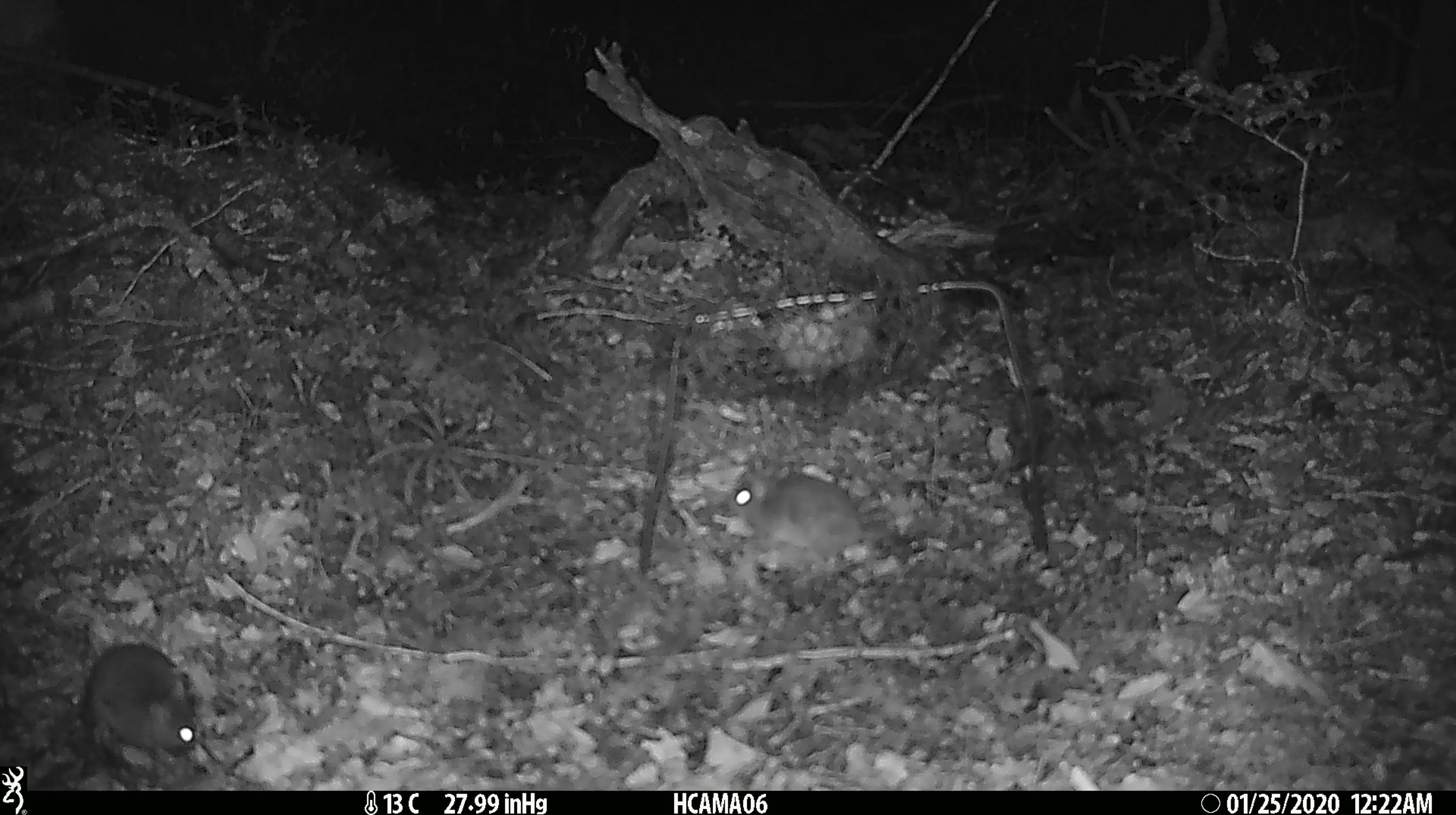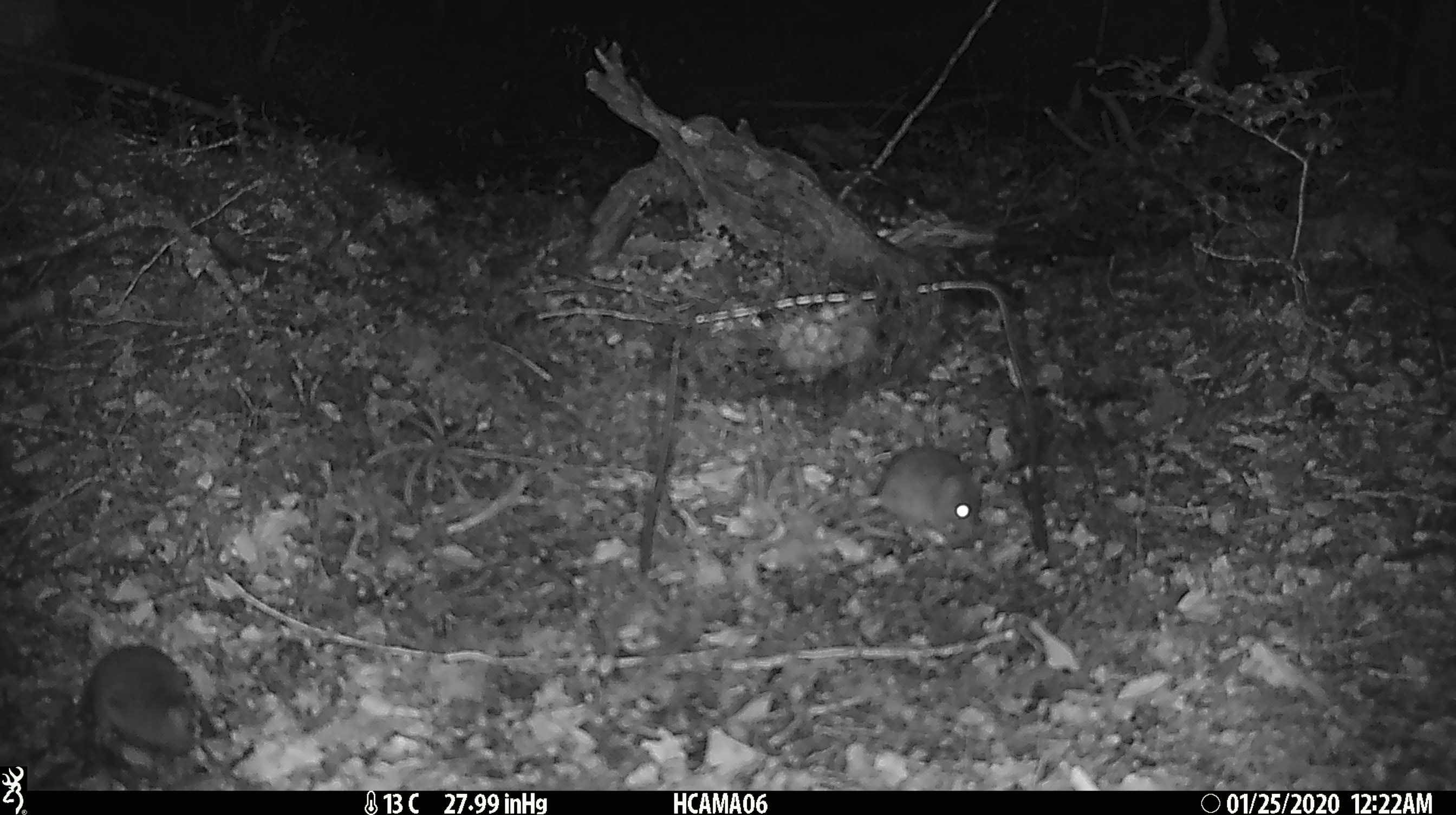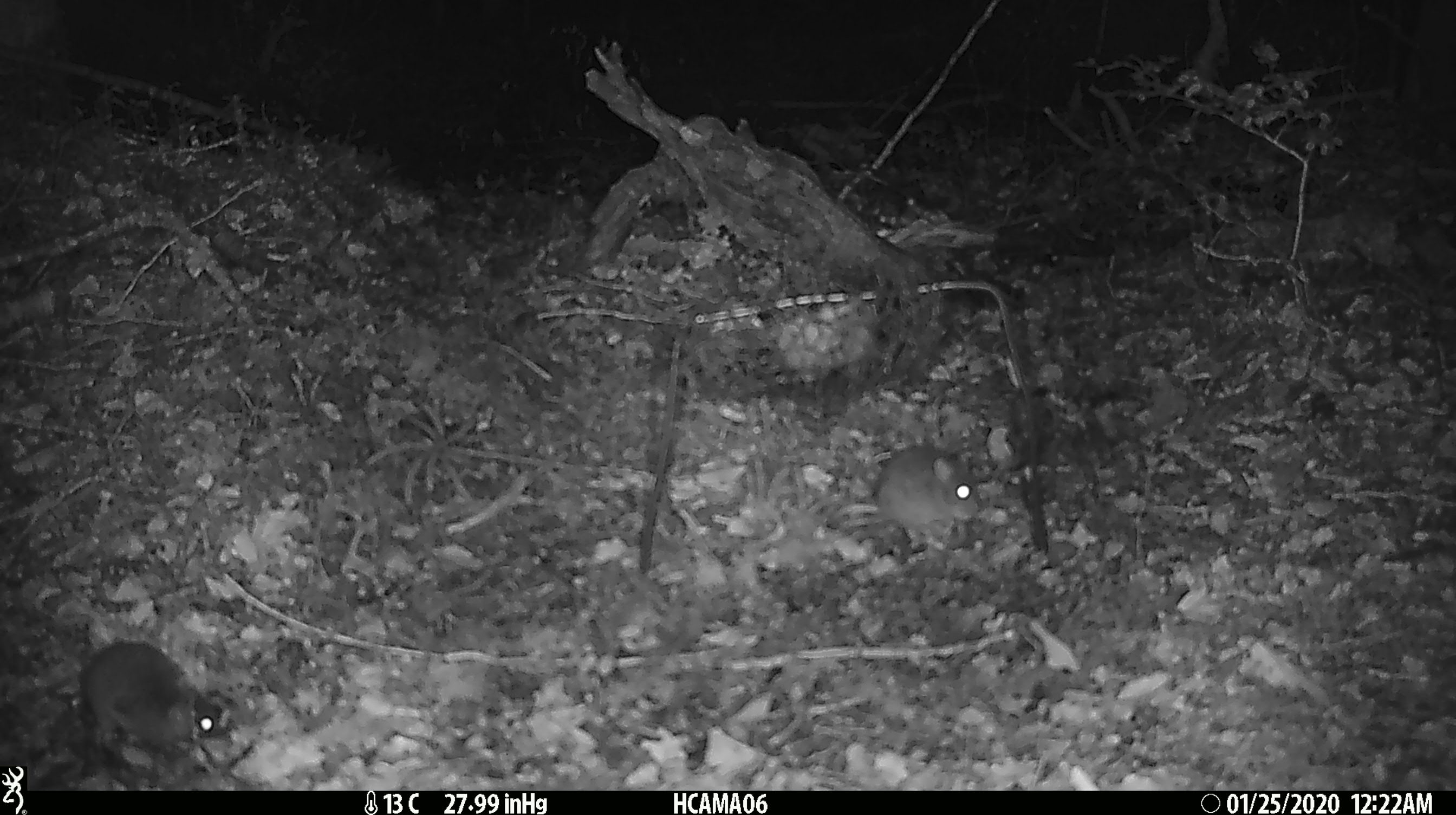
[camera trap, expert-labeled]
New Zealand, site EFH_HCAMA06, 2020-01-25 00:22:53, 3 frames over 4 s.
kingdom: Animalia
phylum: Chordata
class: Mammalia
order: Rodentia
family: Muridae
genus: Mus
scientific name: Mus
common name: mouse